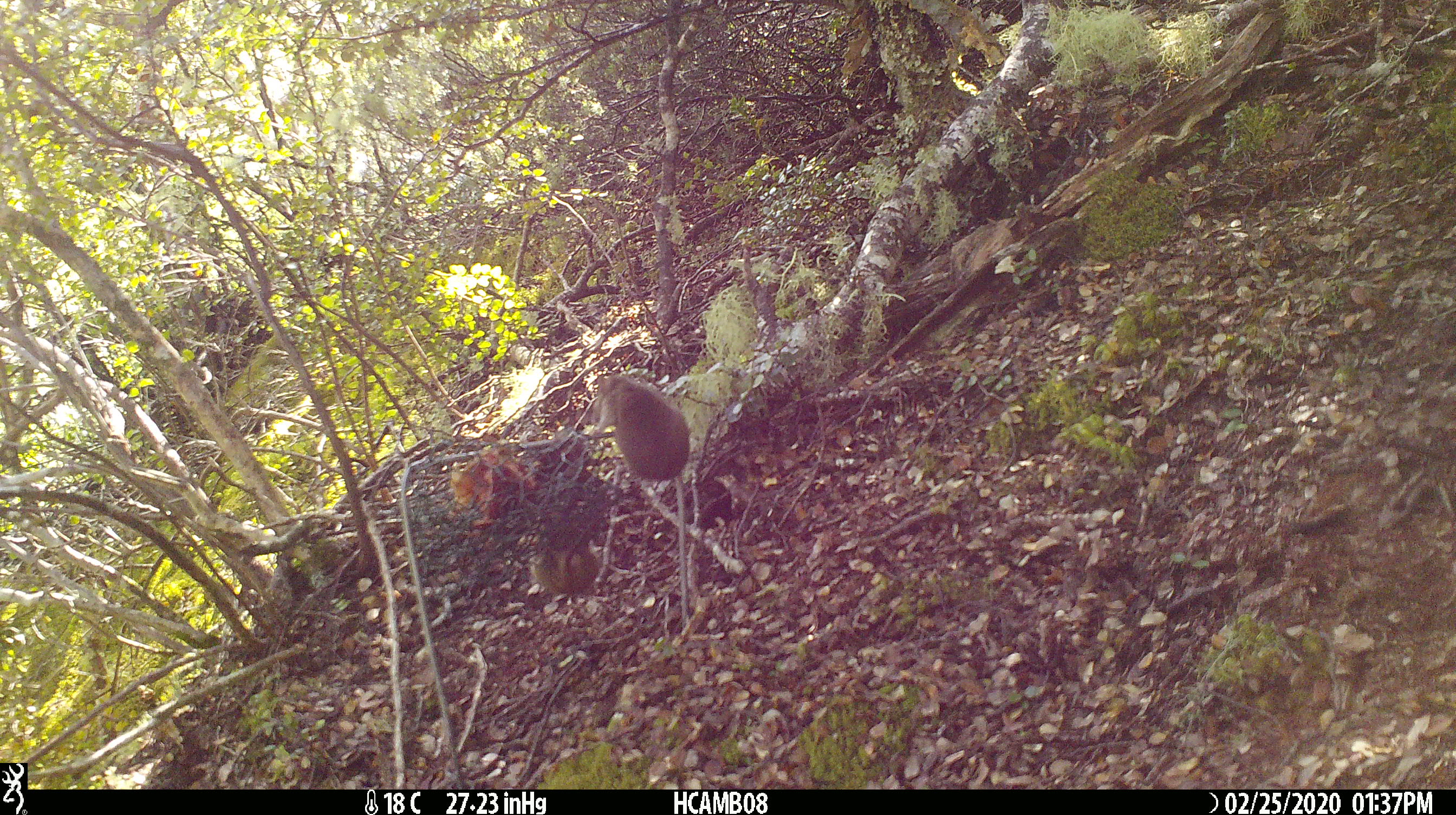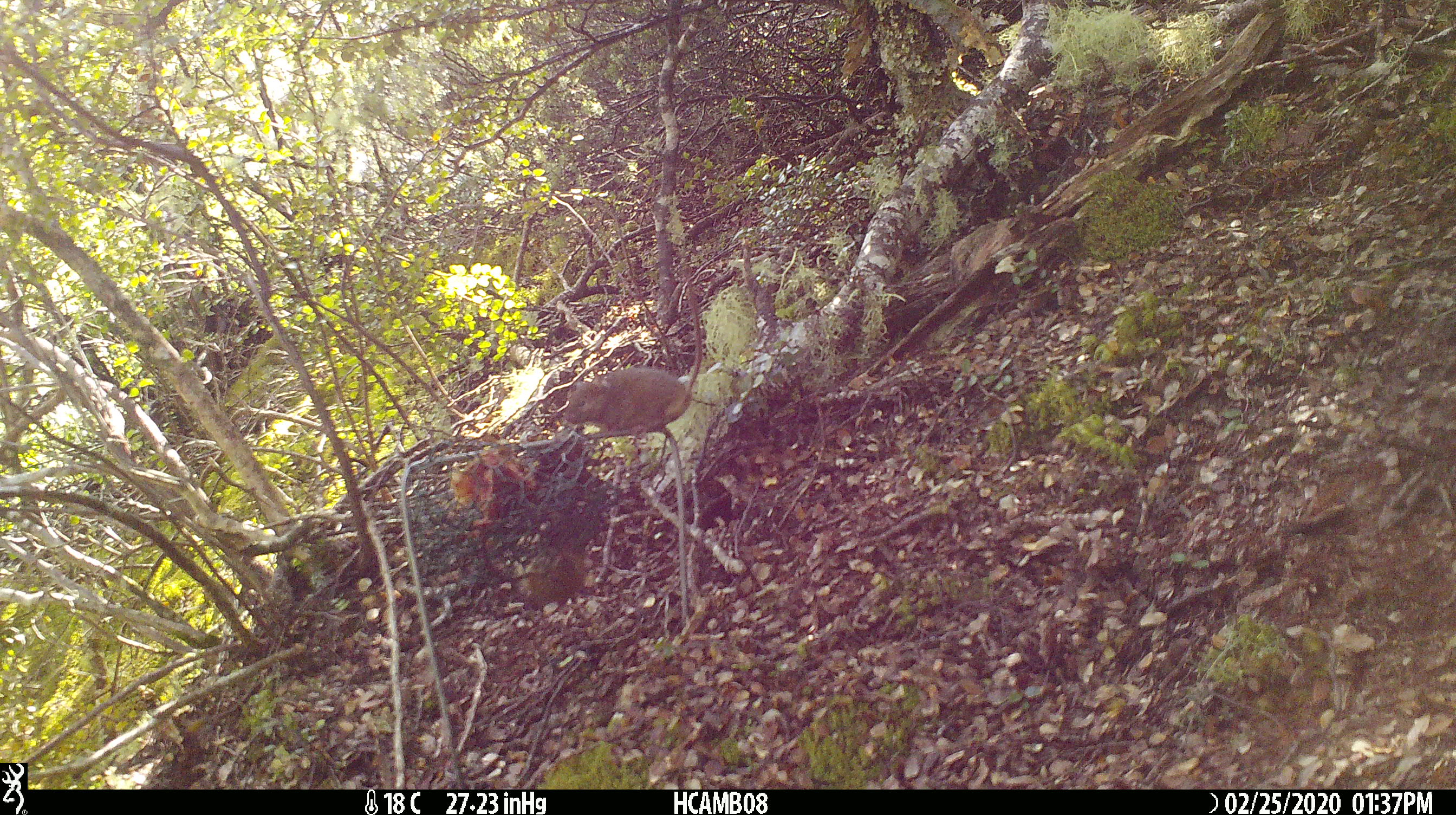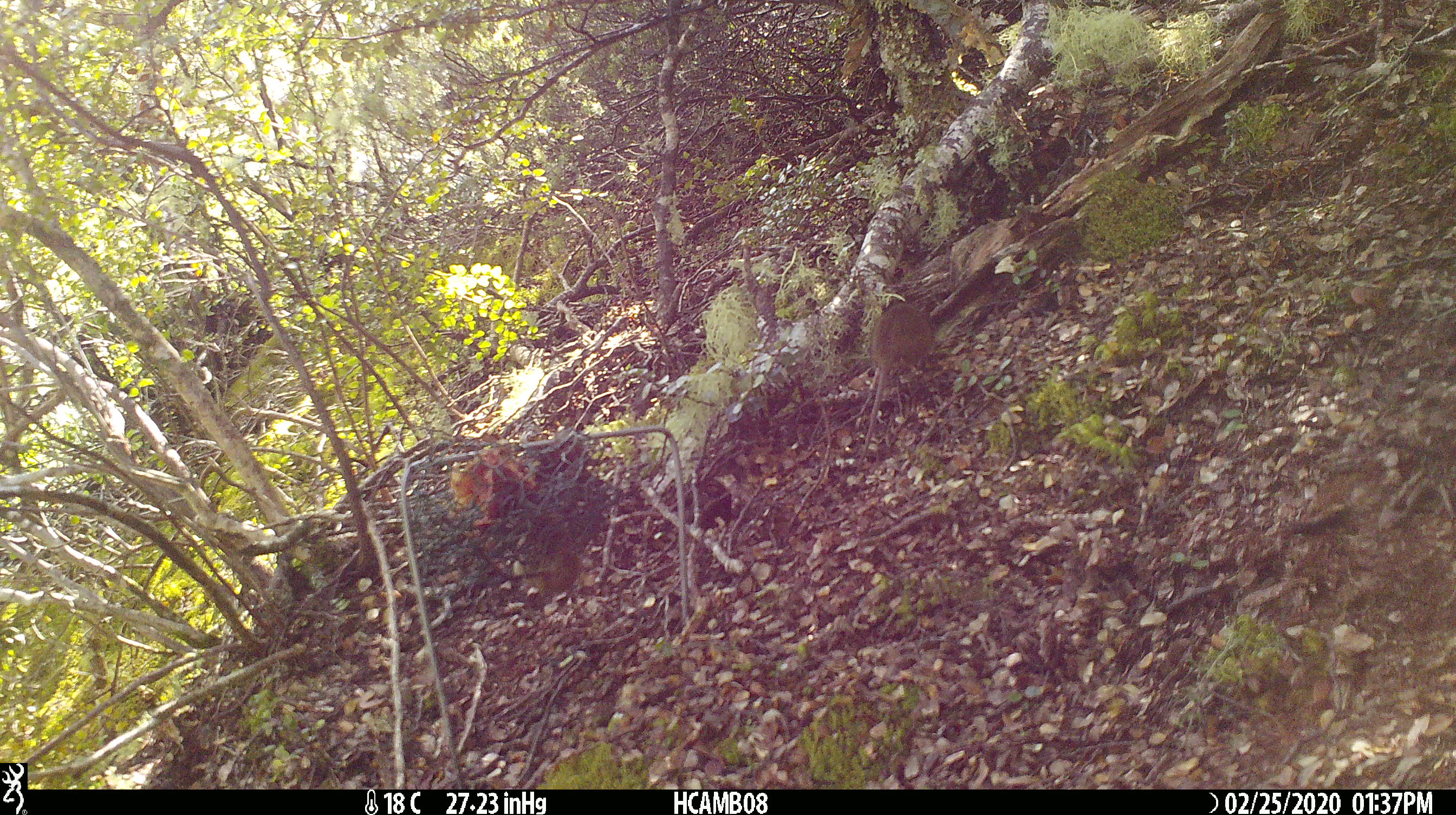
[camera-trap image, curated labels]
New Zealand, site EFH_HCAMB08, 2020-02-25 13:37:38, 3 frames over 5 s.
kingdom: Animalia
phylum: Chordata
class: Mammalia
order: Rodentia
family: Muridae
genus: Mus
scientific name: Mus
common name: mouse